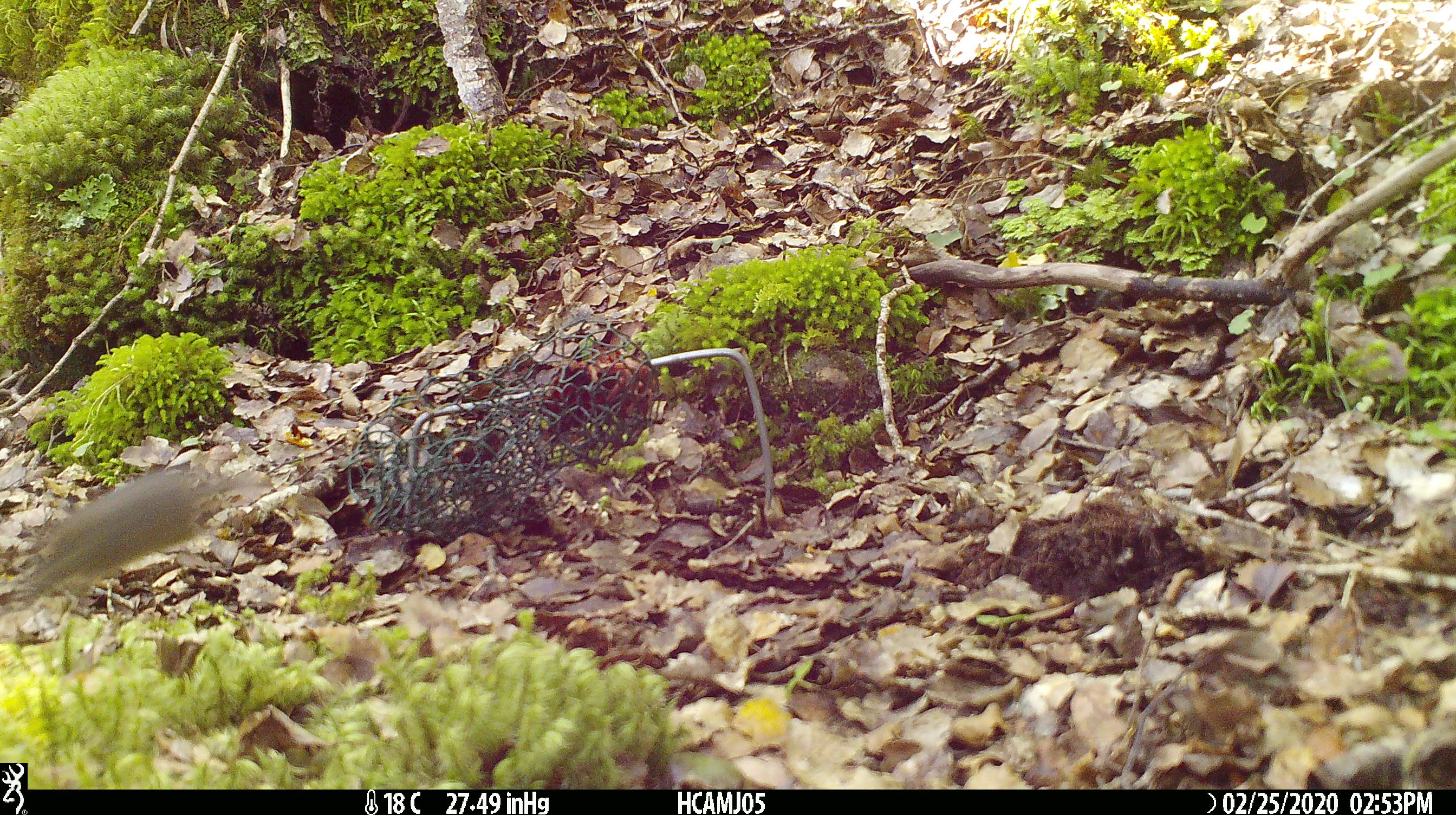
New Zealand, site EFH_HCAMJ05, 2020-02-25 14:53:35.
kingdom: Animalia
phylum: Chordata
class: Mammalia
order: Rodentia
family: Muridae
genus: Mus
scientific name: Mus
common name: mouse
Mouse (Mus).